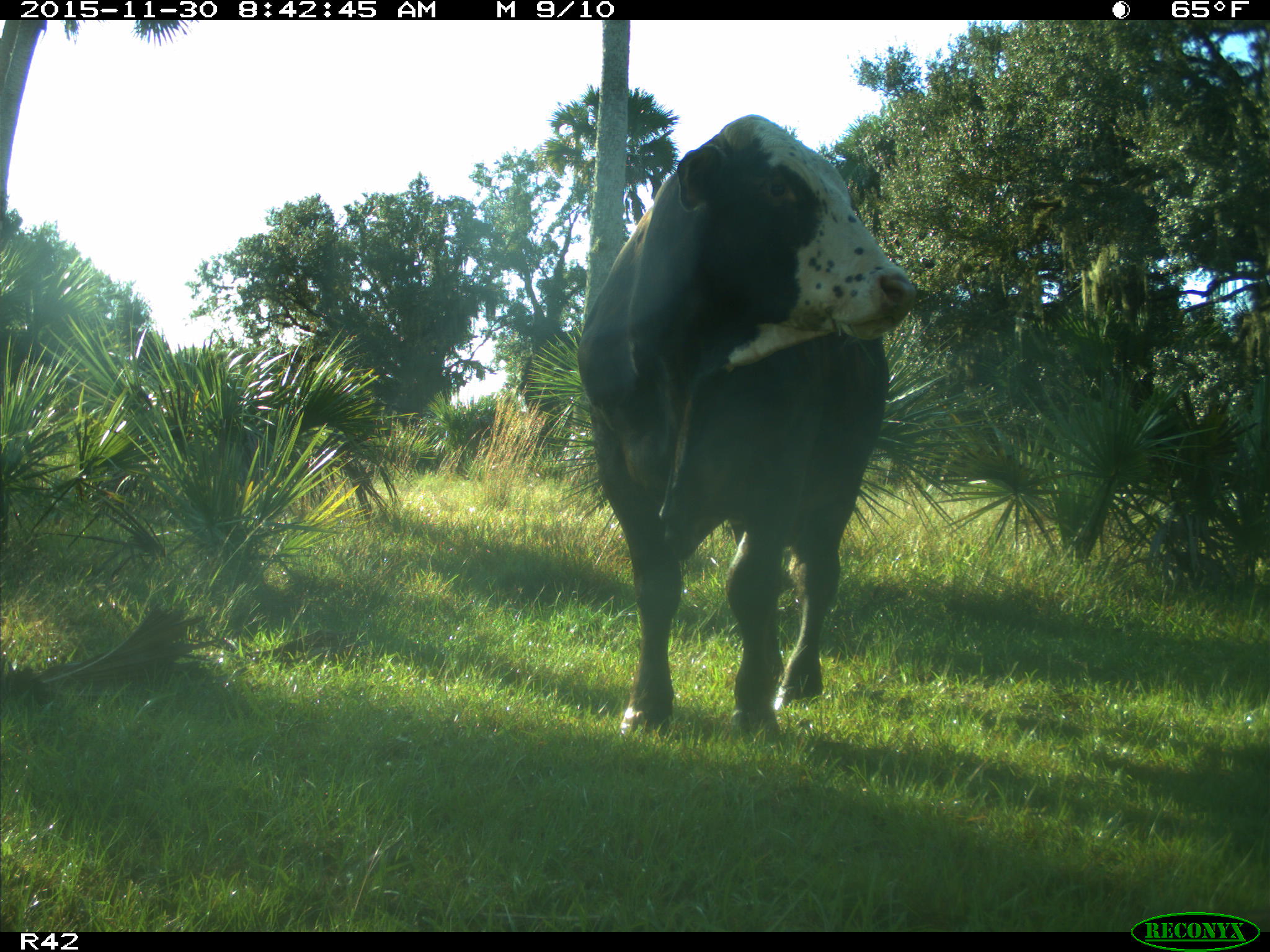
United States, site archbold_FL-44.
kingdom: Animalia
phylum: Chordata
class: Mammalia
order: Artiodactyla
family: Bovidae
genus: Bos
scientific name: Bos taurus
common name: domestic cow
Bos taurus (domestic cow).